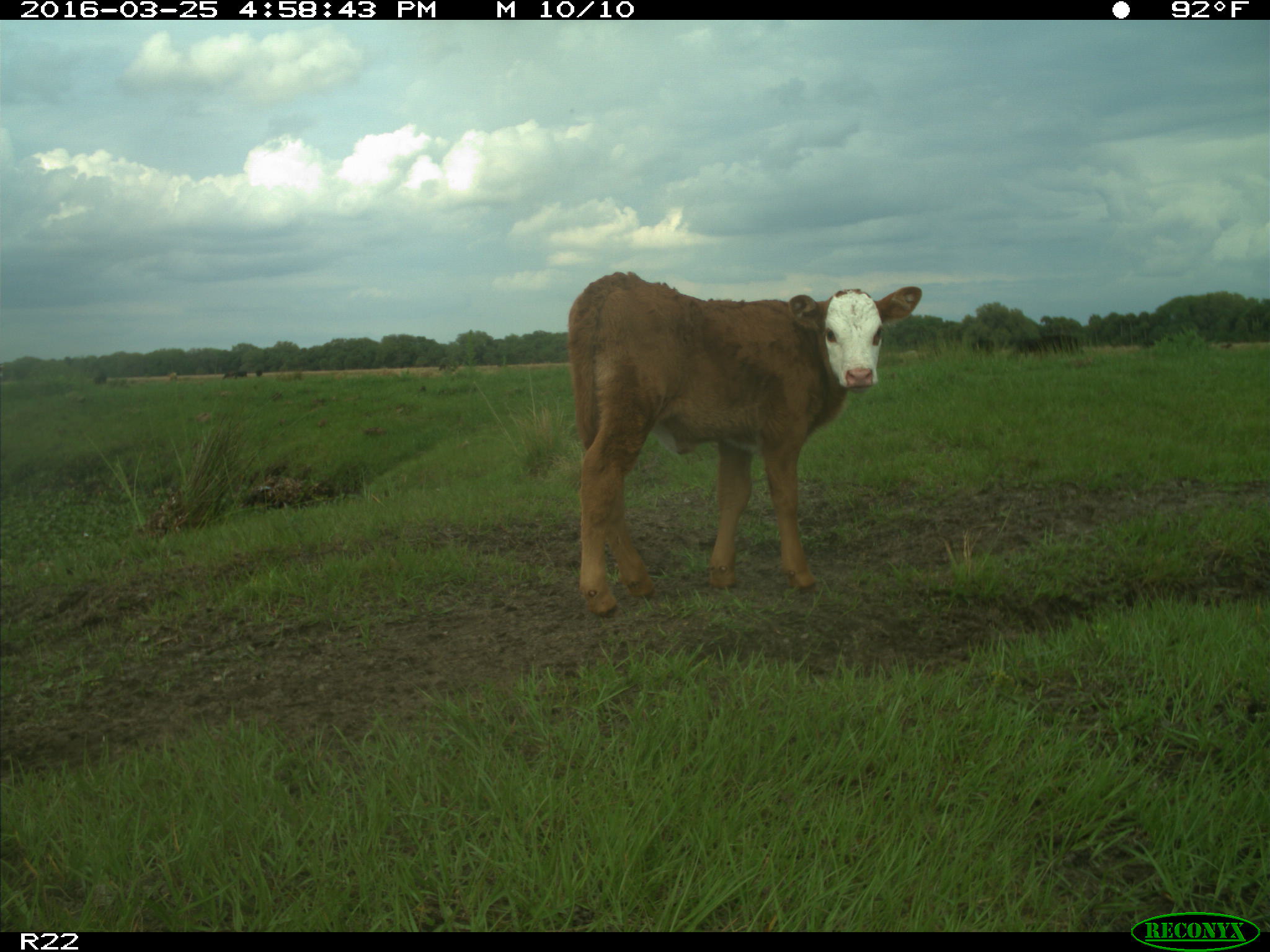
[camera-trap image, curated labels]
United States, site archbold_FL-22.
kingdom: Animalia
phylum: Chordata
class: Mammalia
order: Artiodactyla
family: Bovidae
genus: Bos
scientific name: Bos taurus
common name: domestic cow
Bos taurus (domestic cow).